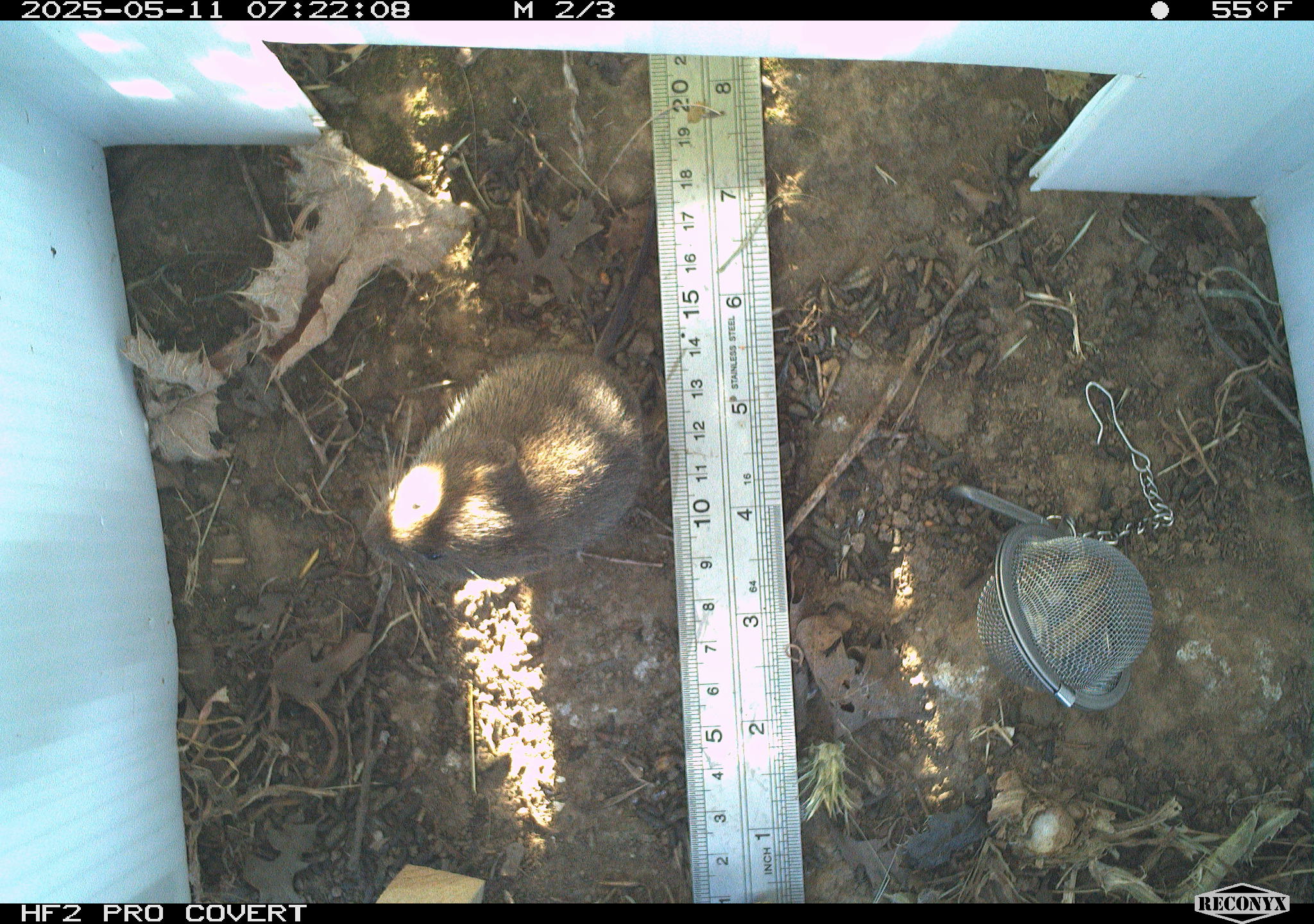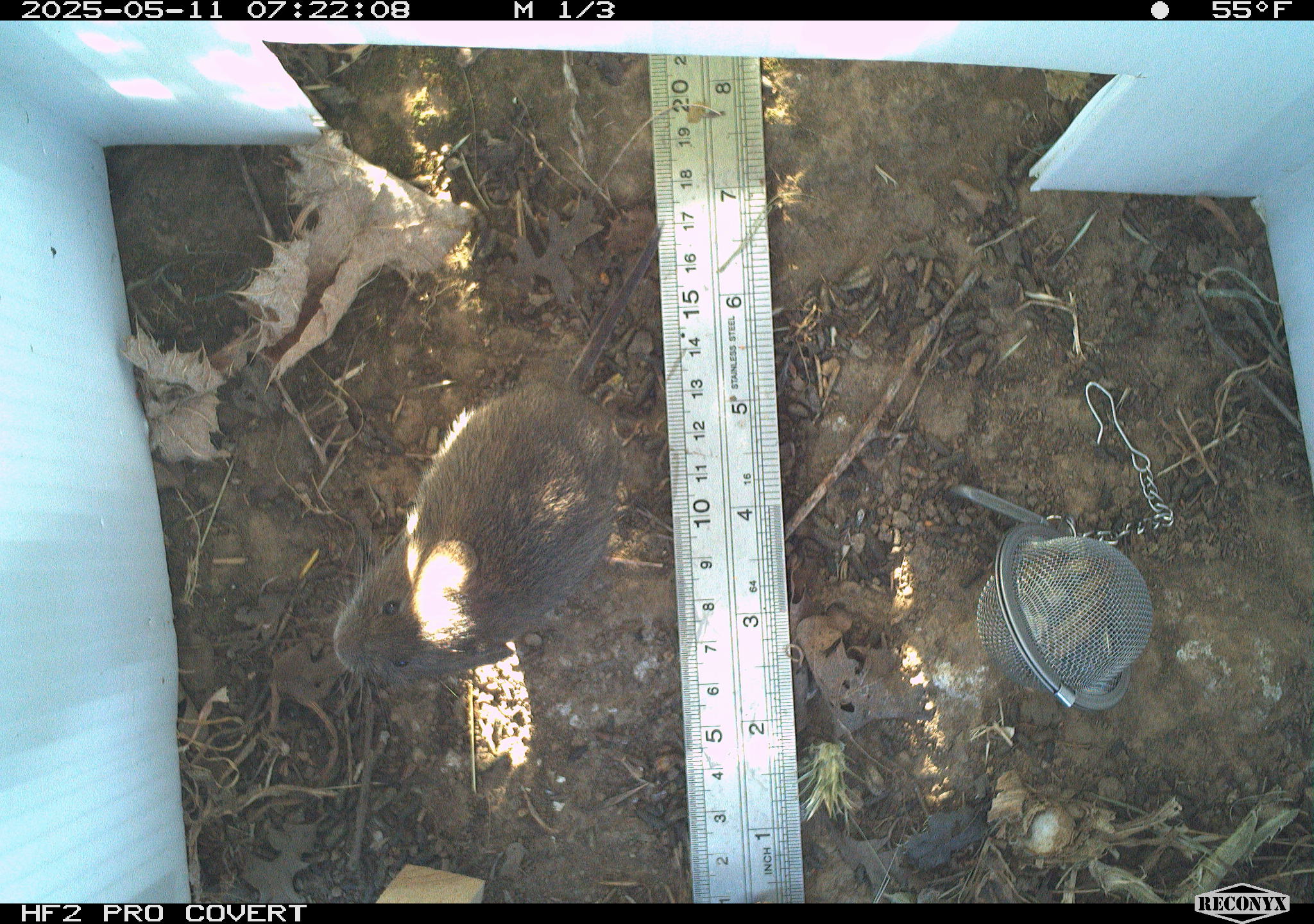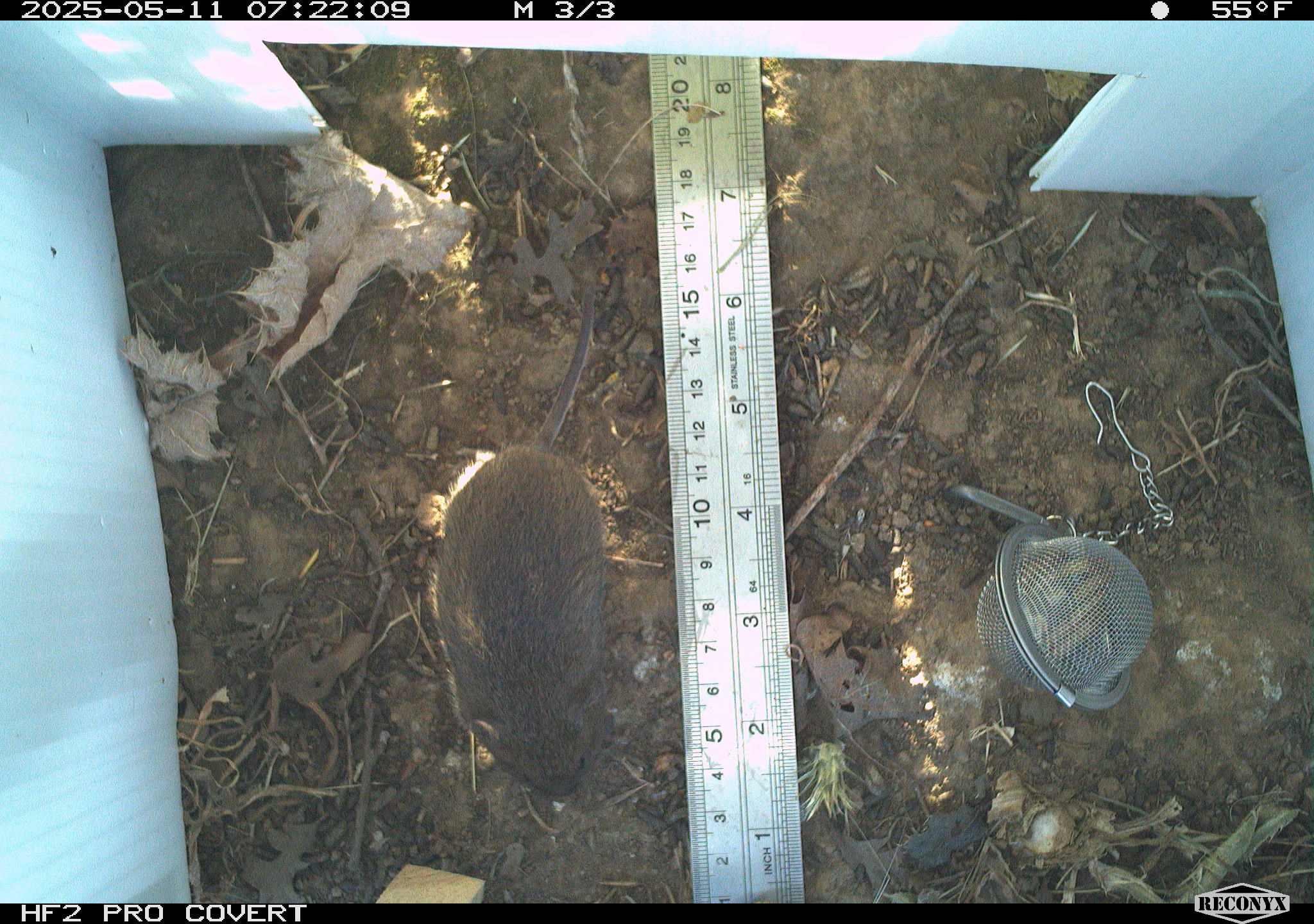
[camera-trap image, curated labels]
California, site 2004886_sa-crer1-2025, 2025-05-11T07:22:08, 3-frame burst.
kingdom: Animalia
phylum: Chordata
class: Mammalia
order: Rodentia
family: Cricetidae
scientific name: Arvicolinae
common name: voles, lemmings, and muskrats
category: arvicolinae subfamily